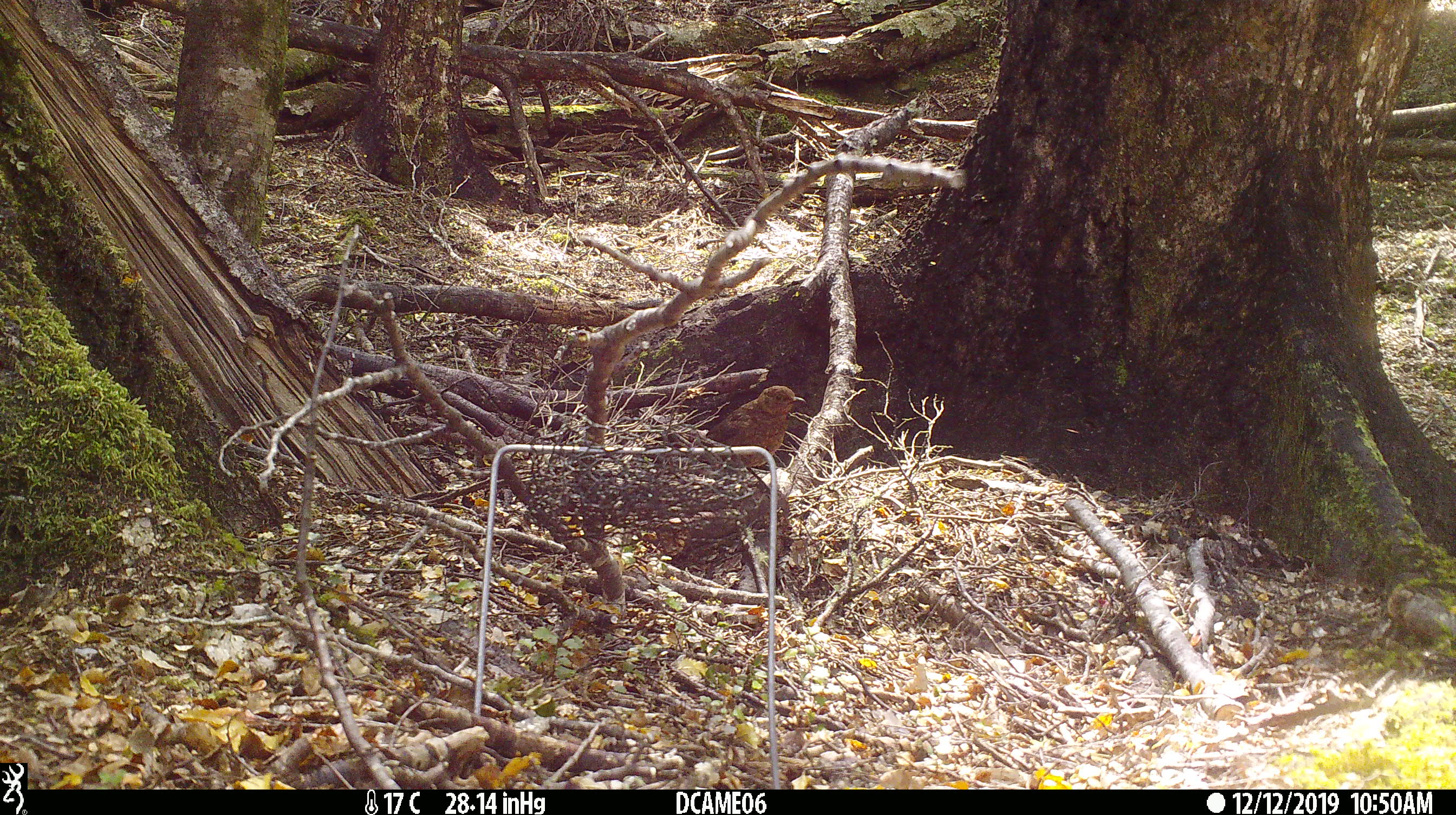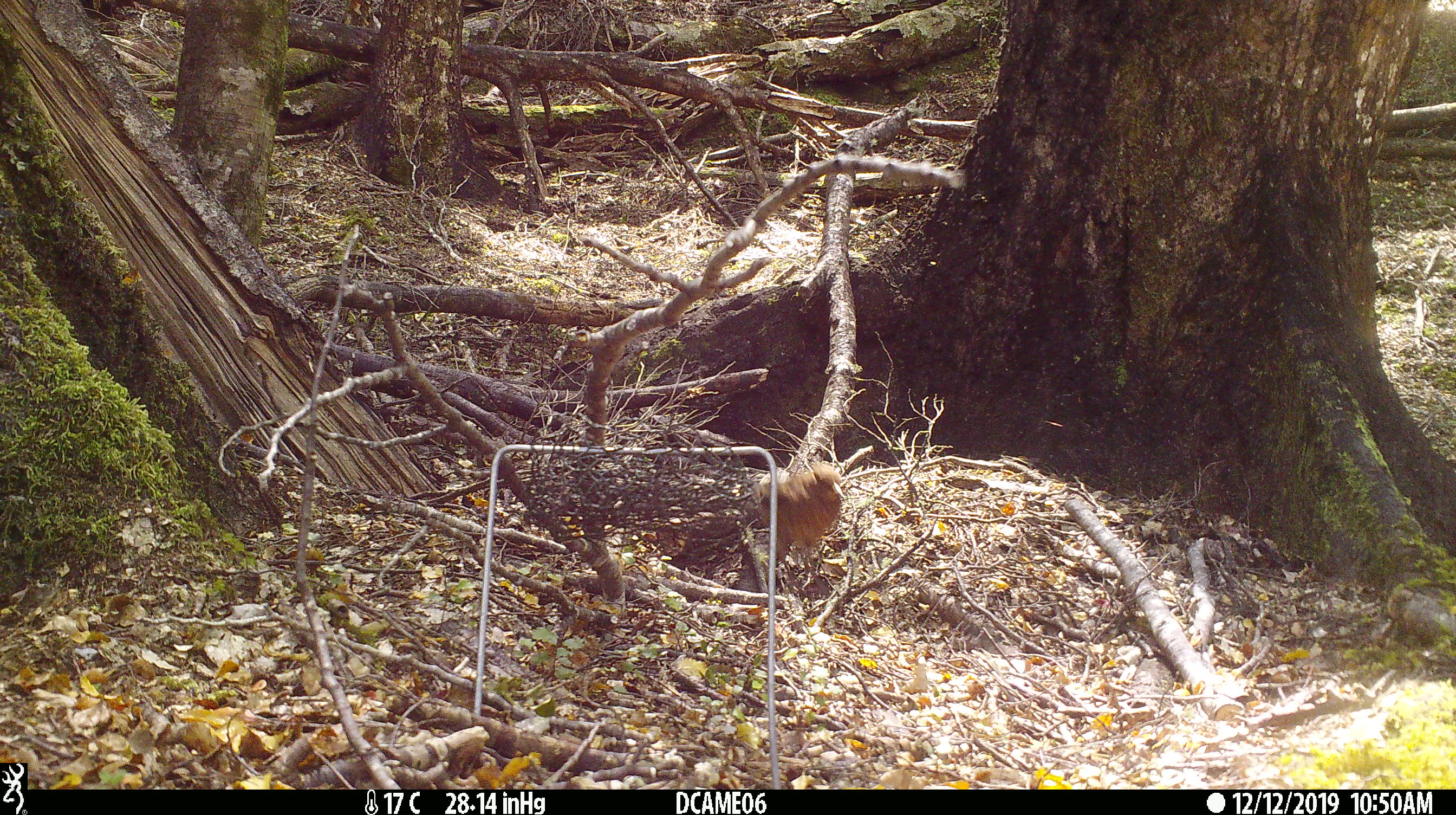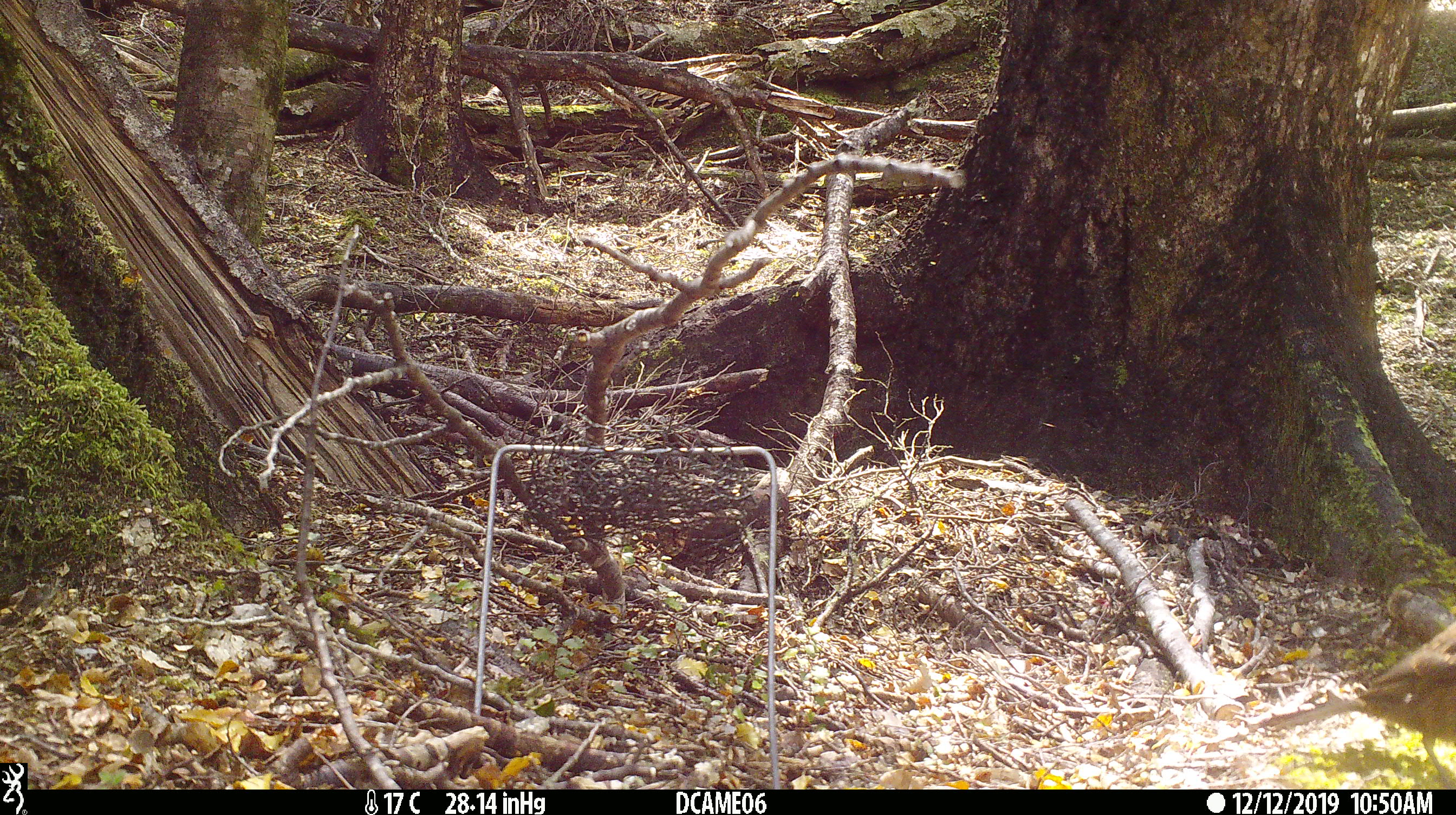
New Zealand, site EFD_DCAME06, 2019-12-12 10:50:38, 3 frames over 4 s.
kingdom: Animalia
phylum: Chordata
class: Aves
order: Passeriformes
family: Turdidae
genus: Turdus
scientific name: Turdus merula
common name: eurasian blackbird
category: blackbird